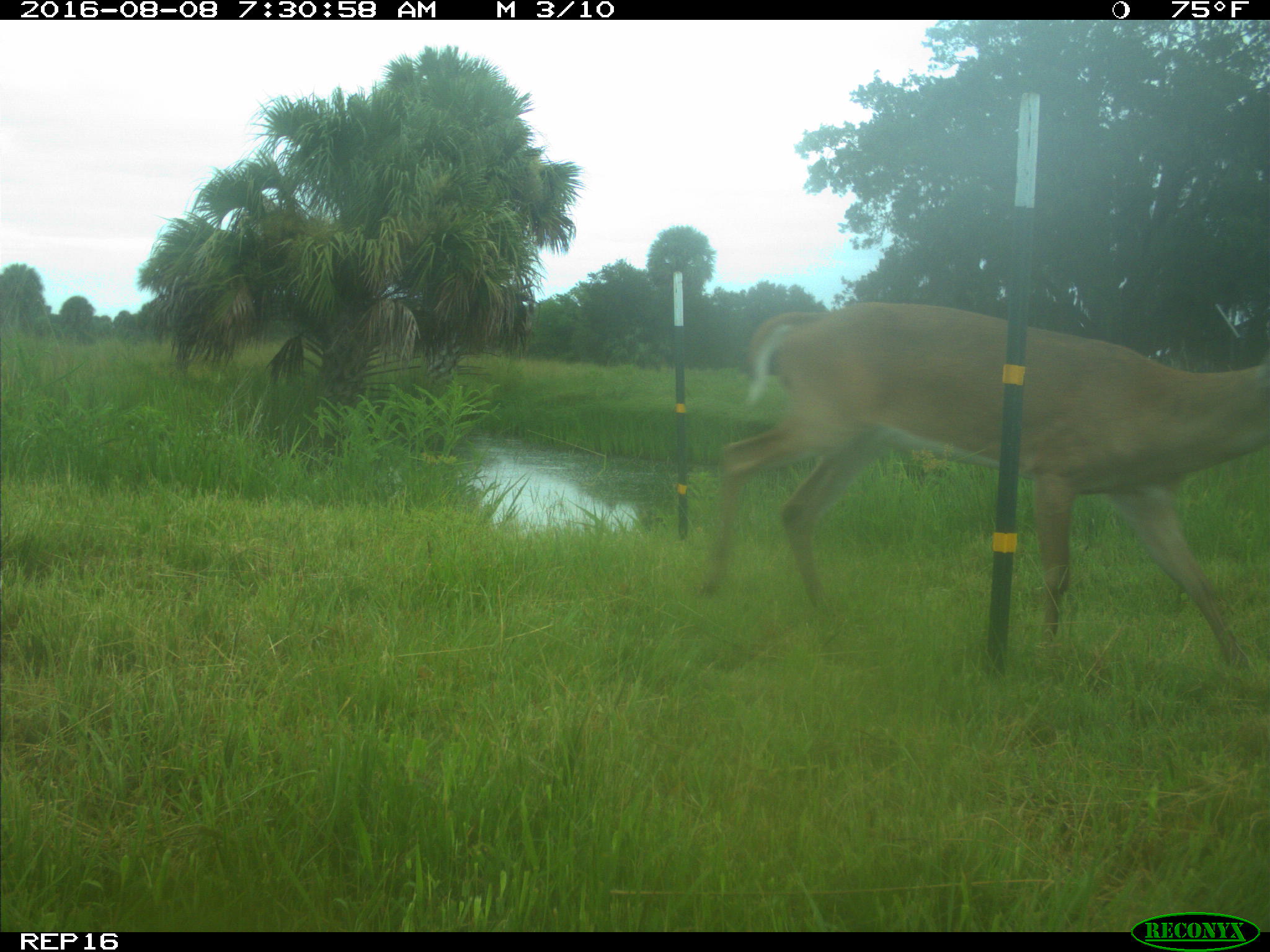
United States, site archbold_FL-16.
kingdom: Animalia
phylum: Chordata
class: Mammalia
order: Artiodactyla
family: Cervidae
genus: Odocoileus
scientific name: Odocoileus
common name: deer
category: unidentified deer